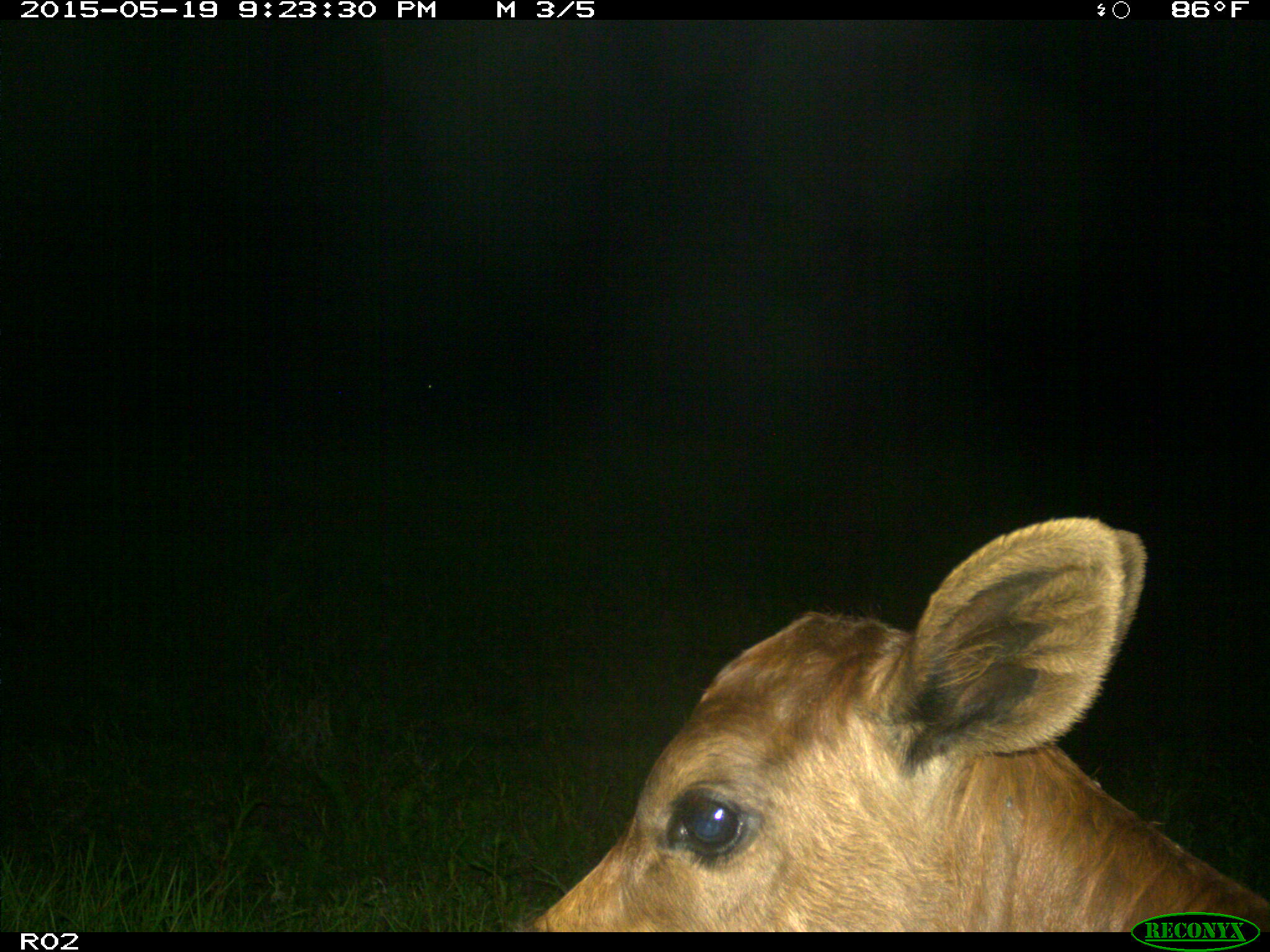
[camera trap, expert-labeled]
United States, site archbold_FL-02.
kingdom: Animalia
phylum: Chordata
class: Mammalia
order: Artiodactyla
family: Bovidae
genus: Bos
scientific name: Bos taurus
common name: domestic cow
Bos taurus (domestic cow).